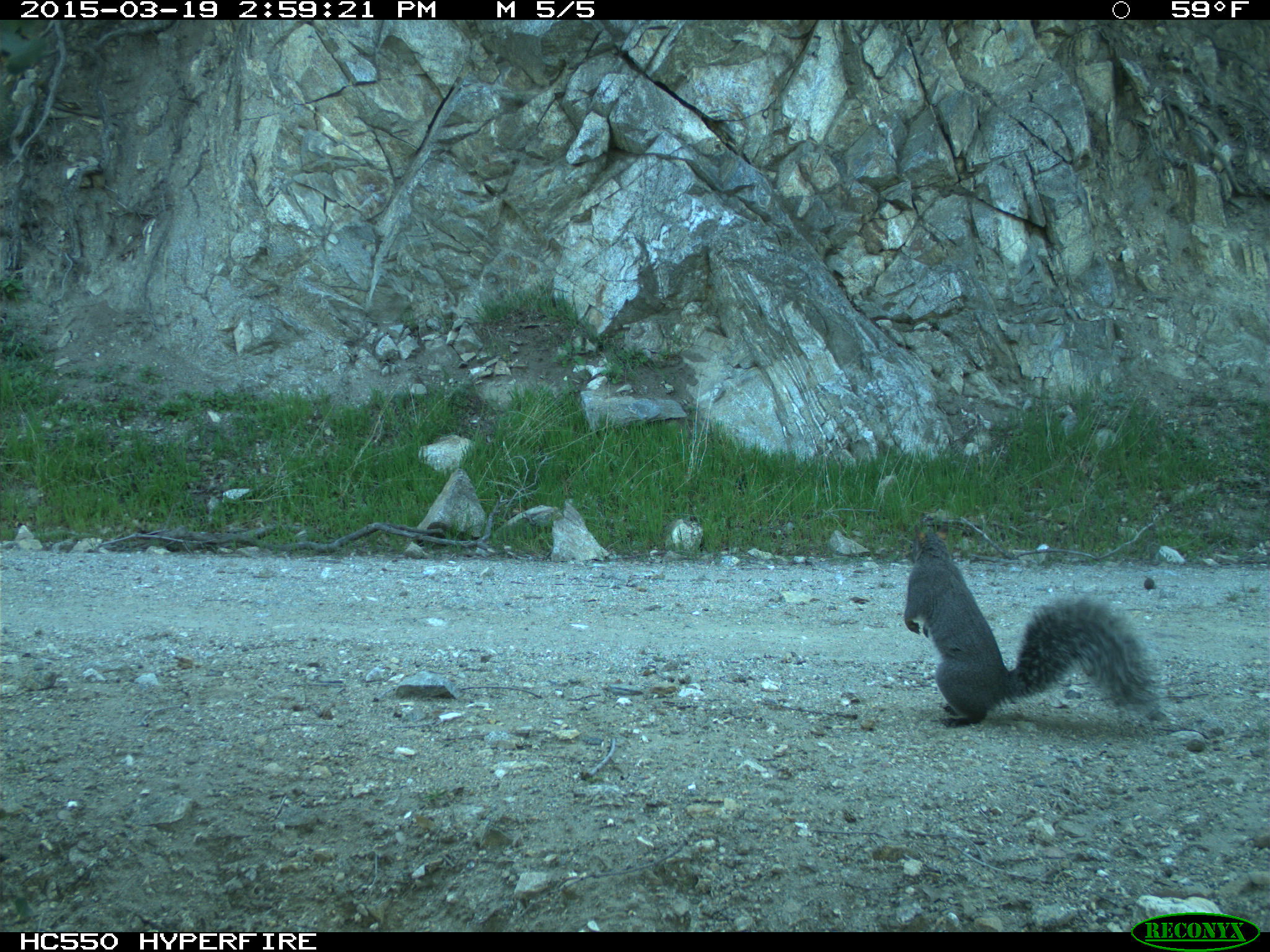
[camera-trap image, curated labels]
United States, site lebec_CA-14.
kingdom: Animalia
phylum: Chordata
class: Mammalia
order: Rodentia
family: Sciuridae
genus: Sciurus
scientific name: Sciurus carolinensis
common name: eastern gray squirrel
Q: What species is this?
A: Sciurus carolinensis (eastern gray squirrel).